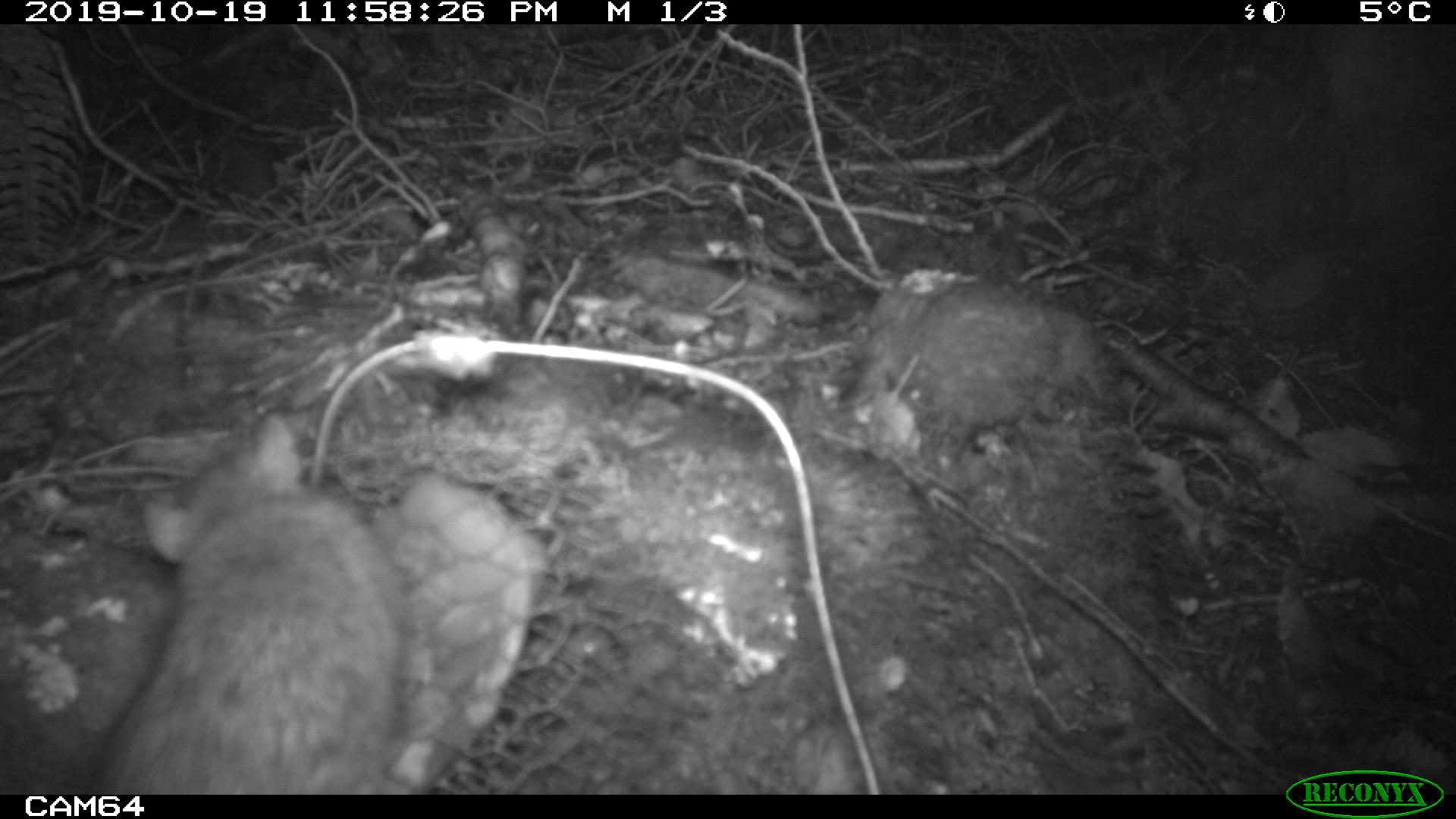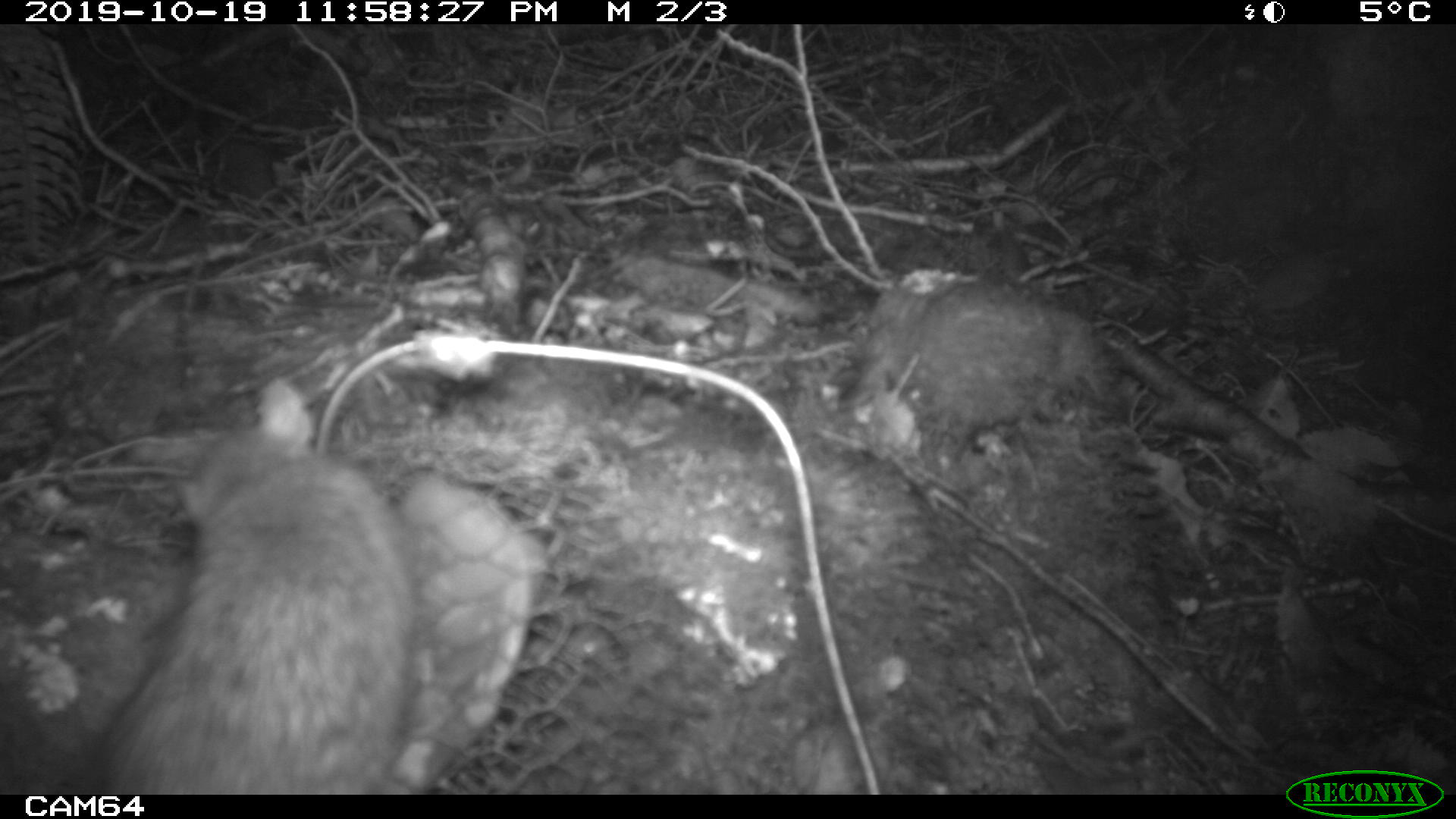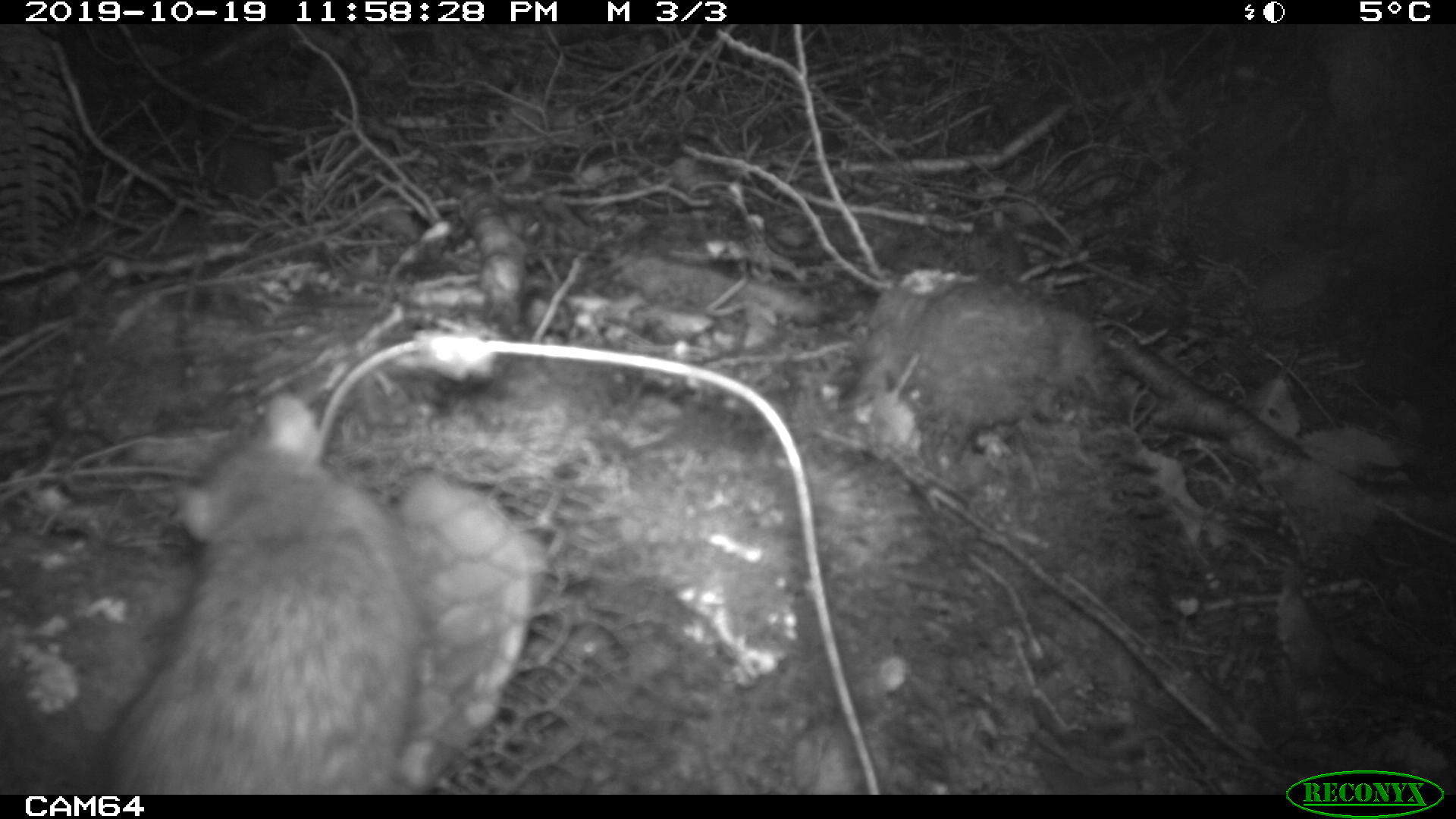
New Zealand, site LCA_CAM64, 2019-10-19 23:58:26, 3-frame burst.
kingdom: Animalia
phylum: Chordata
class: Mammalia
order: Rodentia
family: Muridae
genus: Rattus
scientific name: Rattus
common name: rat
Rat (Rattus).